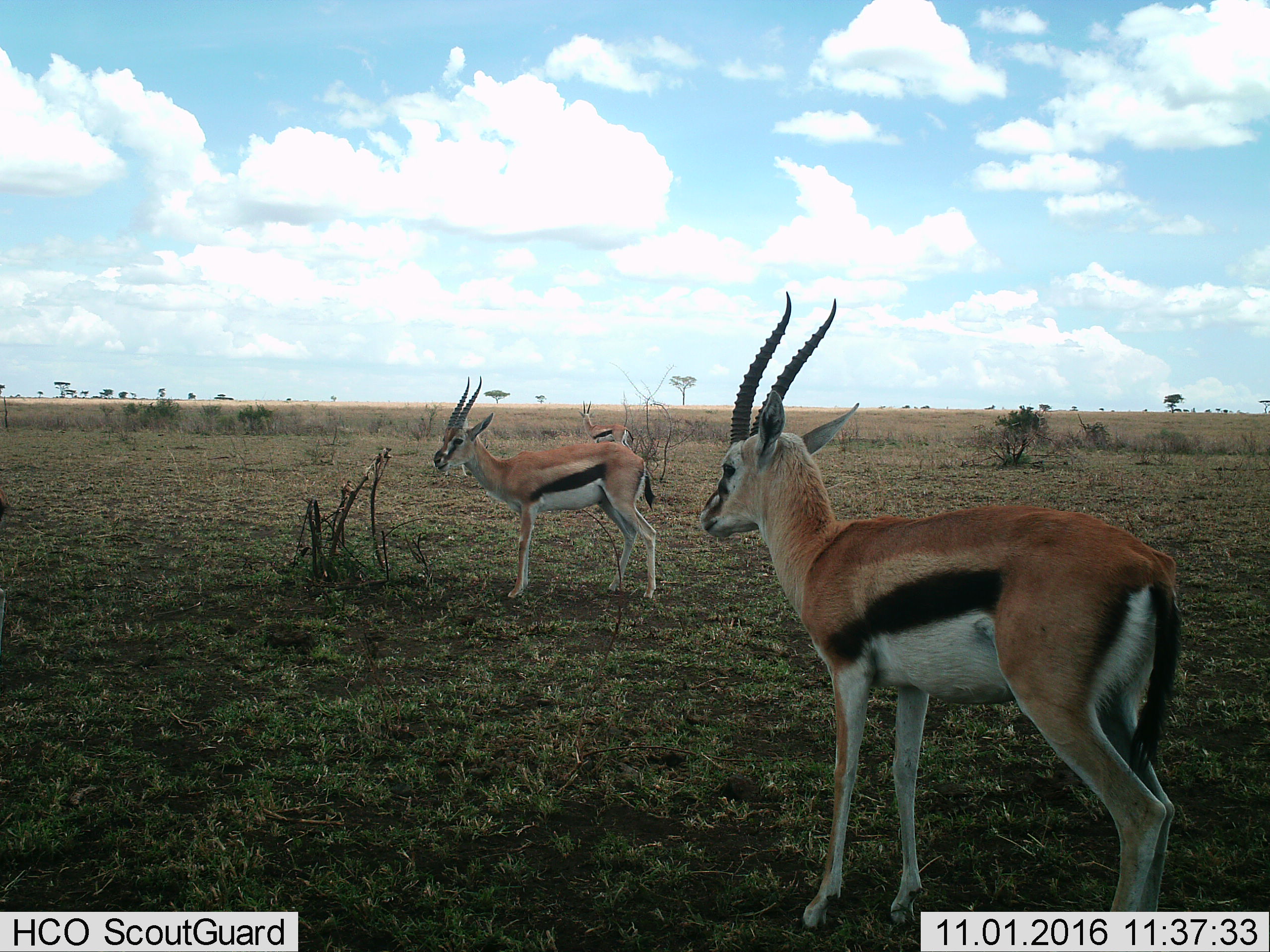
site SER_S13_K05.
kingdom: Animalia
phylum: Chordata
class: Mammalia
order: Artiodactyla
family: Bovidae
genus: Eudorcas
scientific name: Eudorcas thomsonii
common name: thomson's gazelle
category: gazellethomsons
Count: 3.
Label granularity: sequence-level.